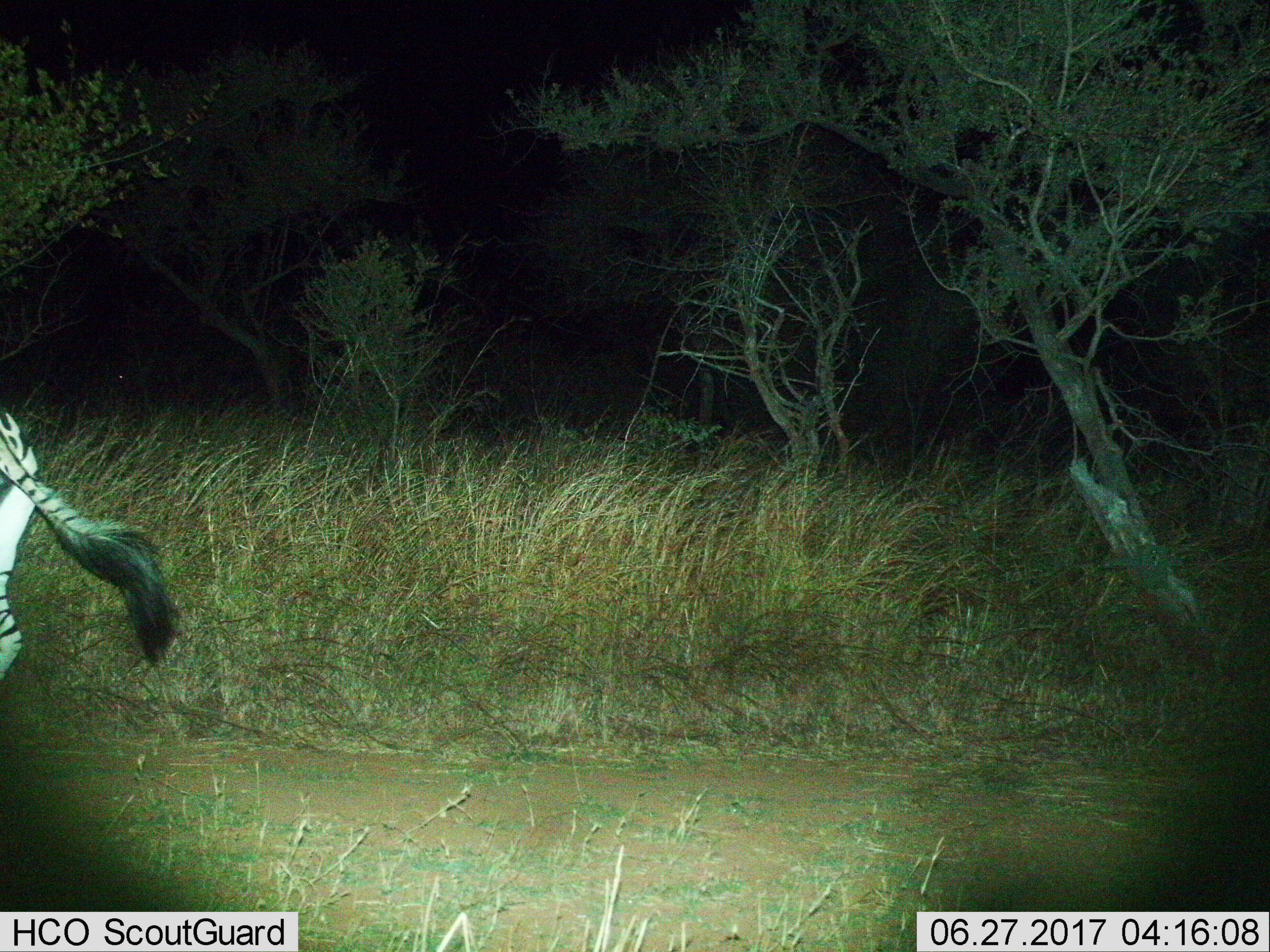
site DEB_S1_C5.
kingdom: Animalia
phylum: Chordata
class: Mammalia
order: Perissodactyla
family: Equidae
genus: Equus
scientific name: Equus quagga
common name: plains zebra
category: zebraplains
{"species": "zebraplains (plains zebra) (Equus quagga)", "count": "1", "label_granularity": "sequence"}